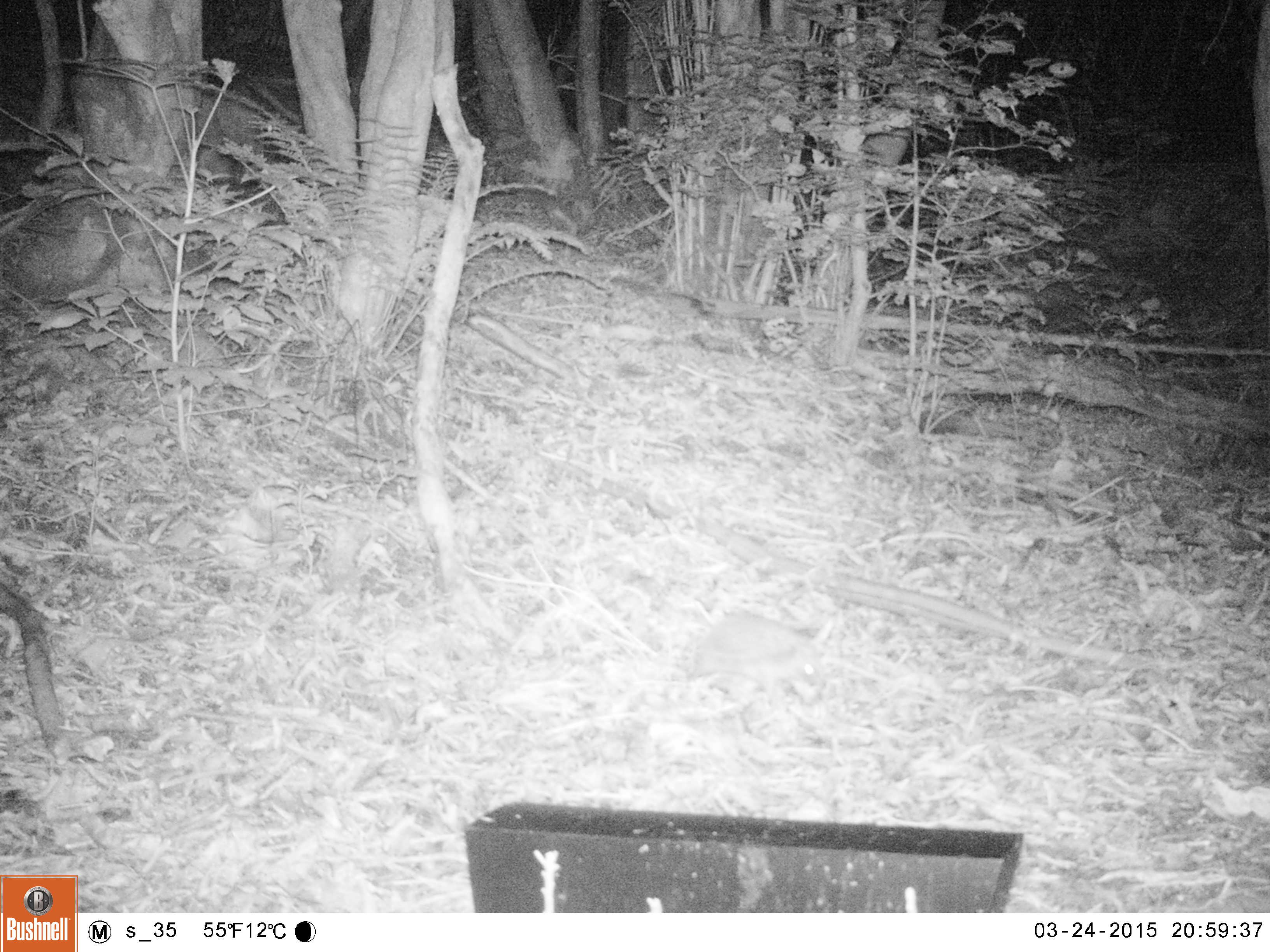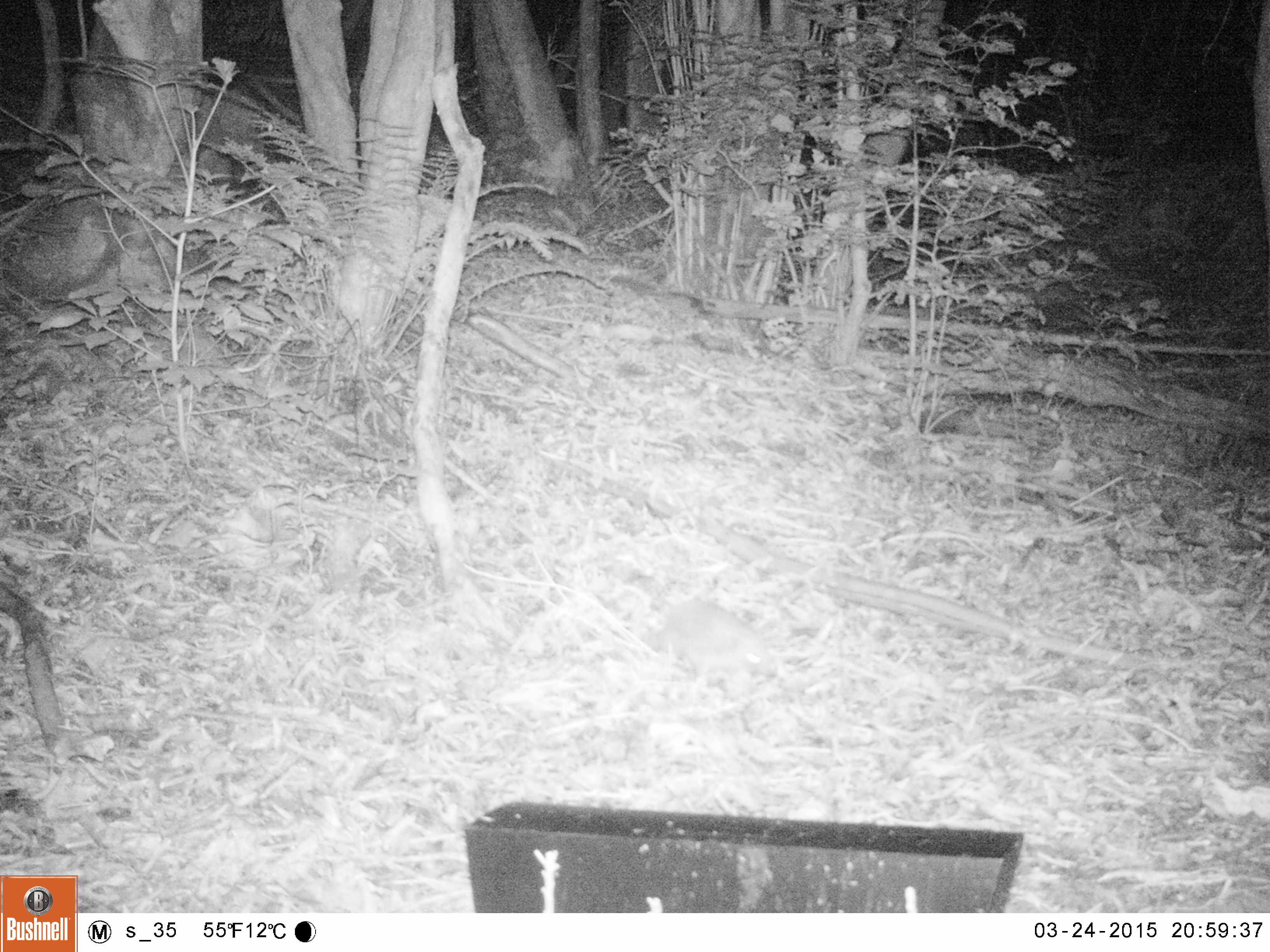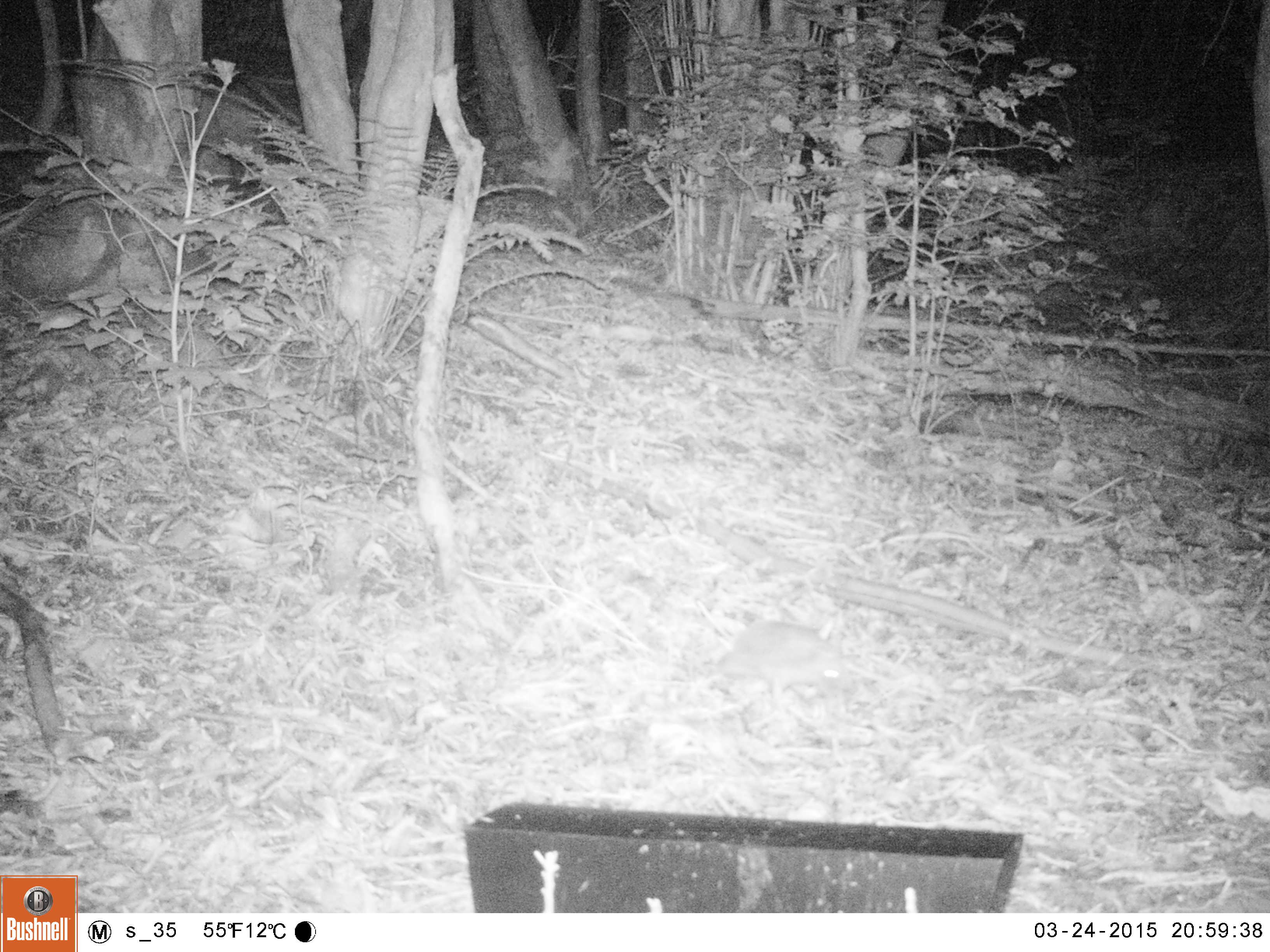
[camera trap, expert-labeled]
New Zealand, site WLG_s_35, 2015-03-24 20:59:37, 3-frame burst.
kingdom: Animalia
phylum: Chordata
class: Mammalia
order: Eulipotyphla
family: Erinaceidae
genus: Erinaceus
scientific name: Erinaceus europaeus europaeus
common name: european hedgehog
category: hedgehog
Hedgehog (european hedgehog) (Erinaceus europaeus europaeus).